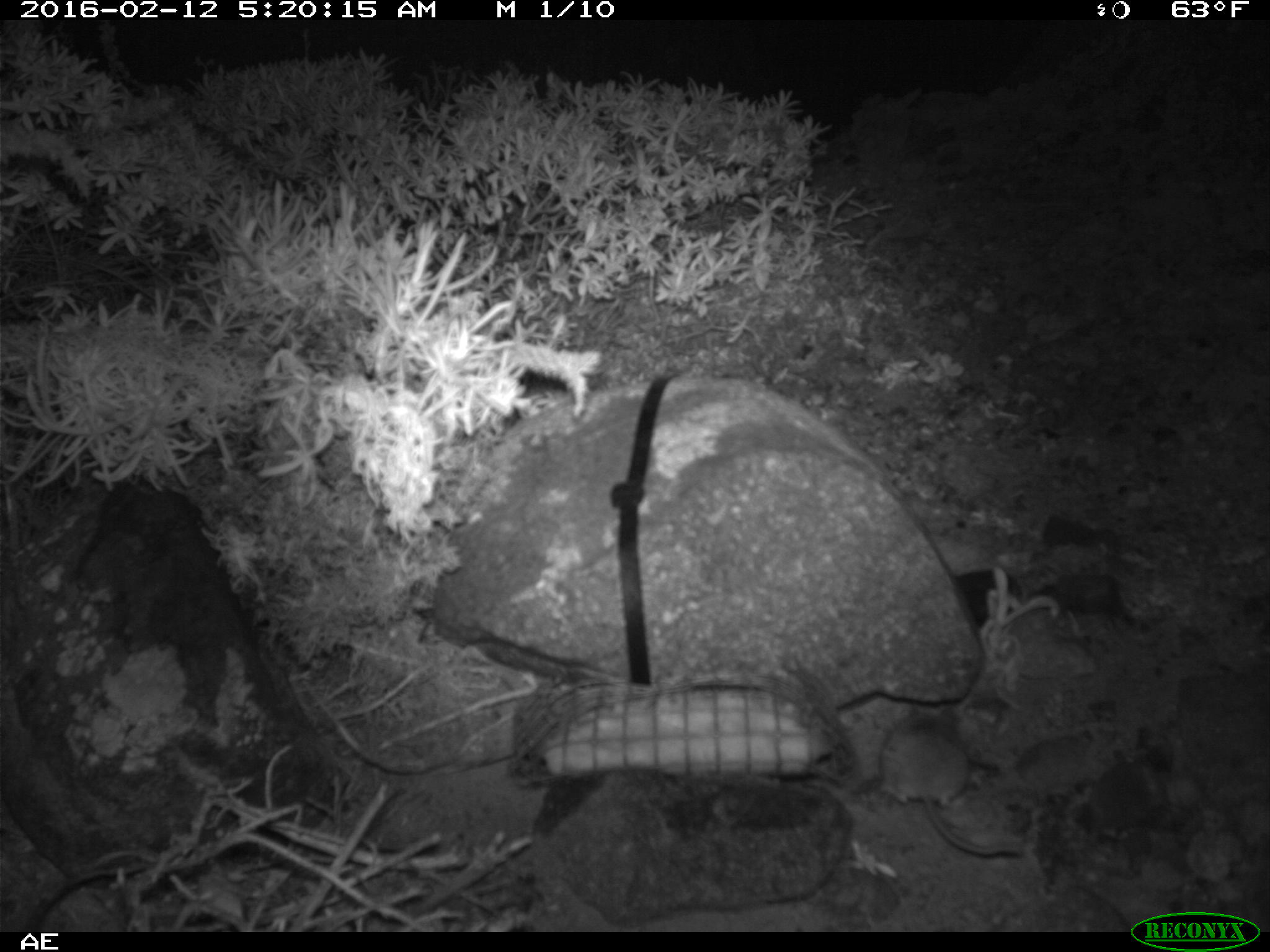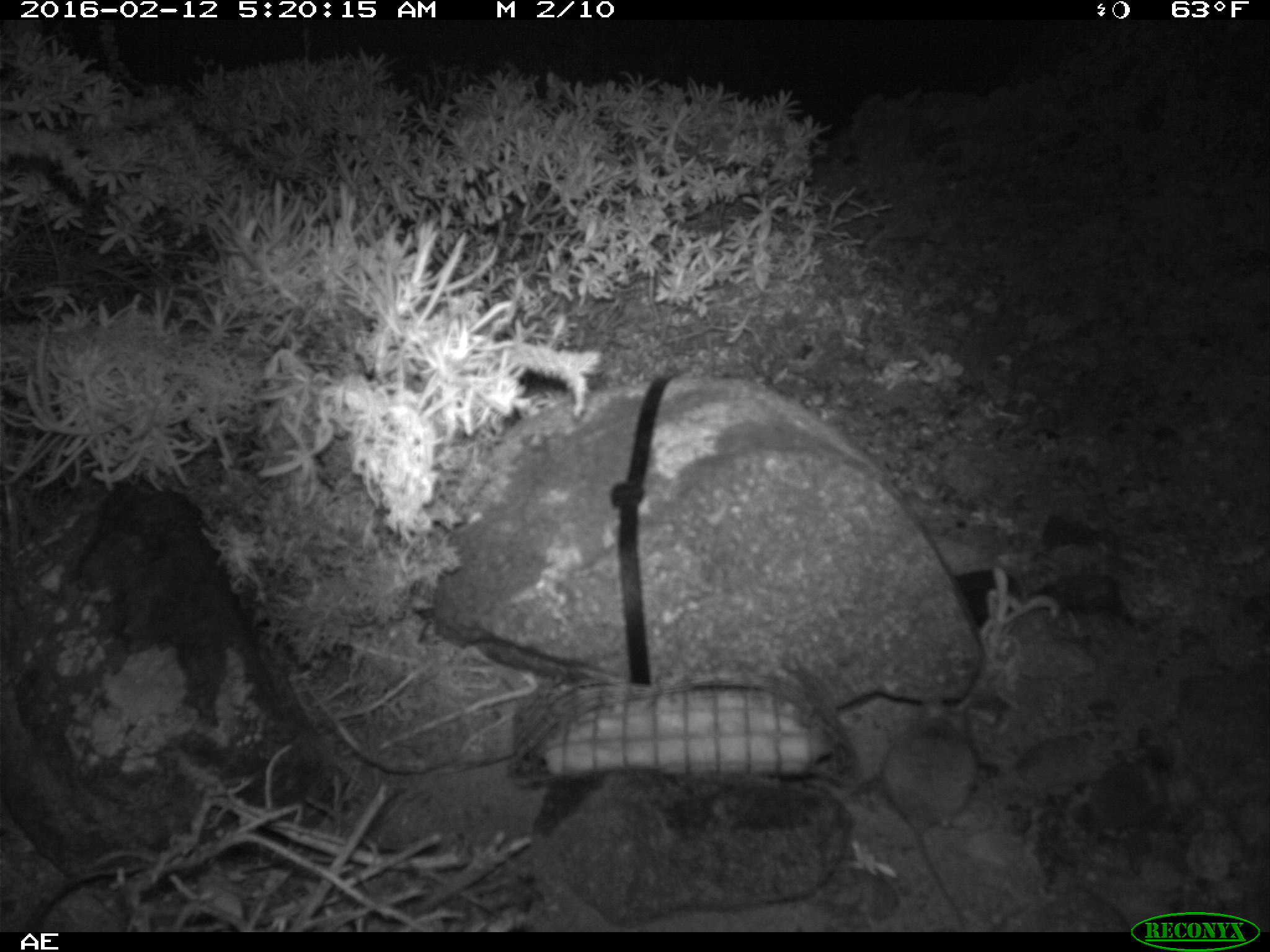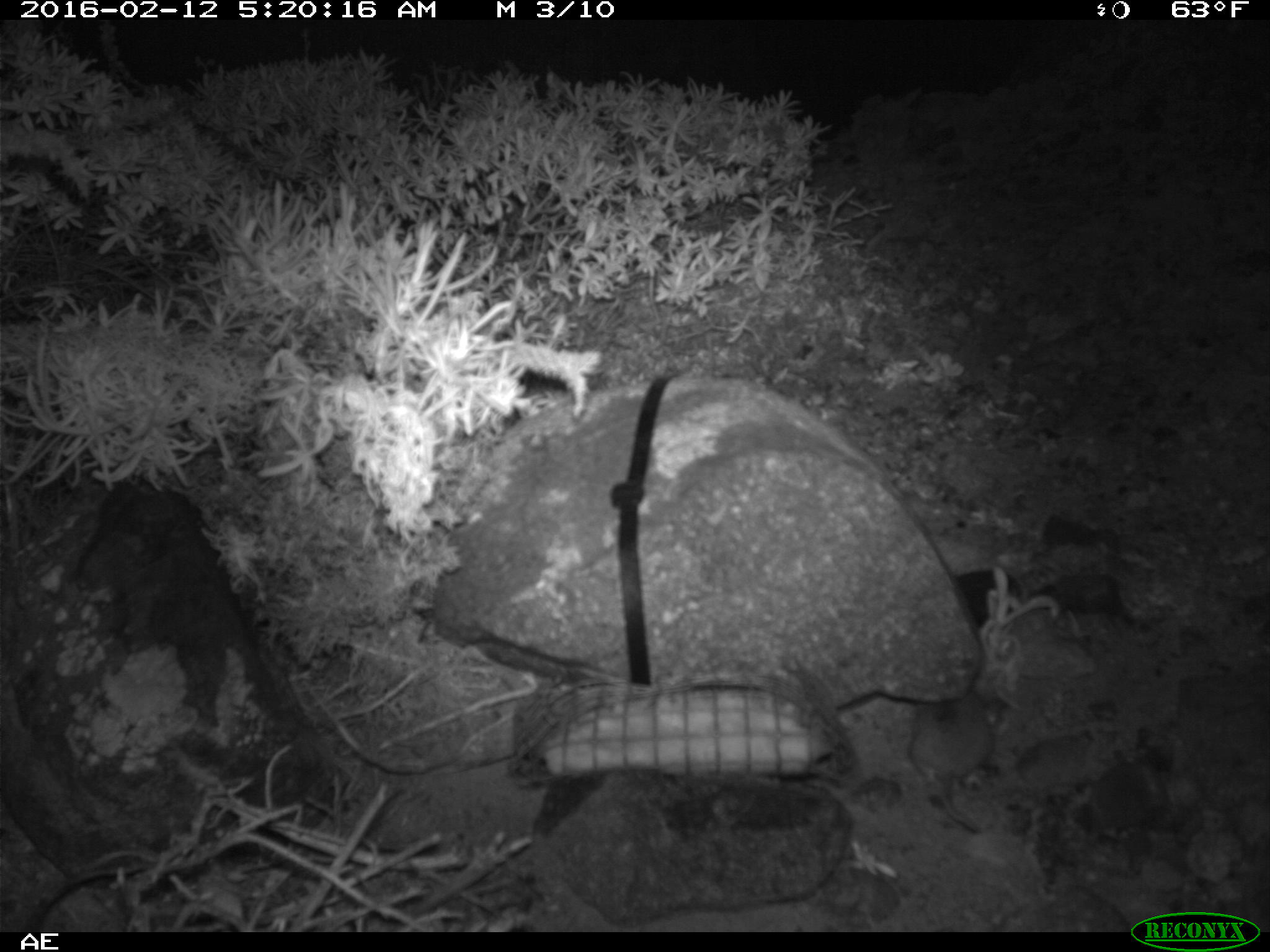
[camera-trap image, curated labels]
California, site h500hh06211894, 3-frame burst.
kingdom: Animalia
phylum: Chordata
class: Mammalia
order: Rodentia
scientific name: Rodentia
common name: rodent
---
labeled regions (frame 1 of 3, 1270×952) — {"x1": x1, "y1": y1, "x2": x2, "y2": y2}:
rodent: {"x1": 876, "y1": 704, "x2": 1021, "y2": 858}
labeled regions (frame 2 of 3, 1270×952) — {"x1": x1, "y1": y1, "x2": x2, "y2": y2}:
rodent: {"x1": 881, "y1": 692, "x2": 977, "y2": 931}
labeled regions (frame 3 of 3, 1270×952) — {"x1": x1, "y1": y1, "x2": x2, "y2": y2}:
rodent: {"x1": 908, "y1": 693, "x2": 998, "y2": 831}